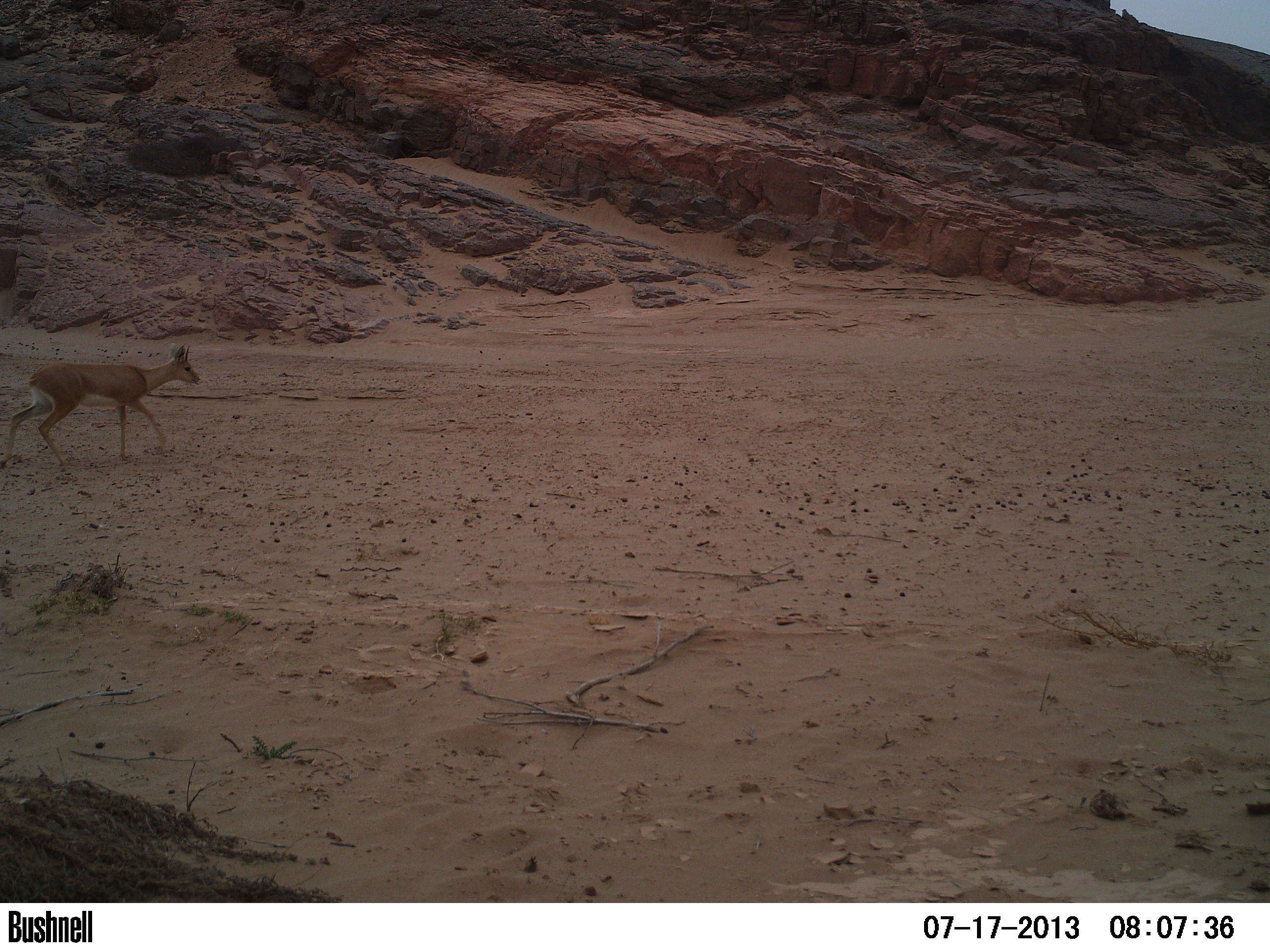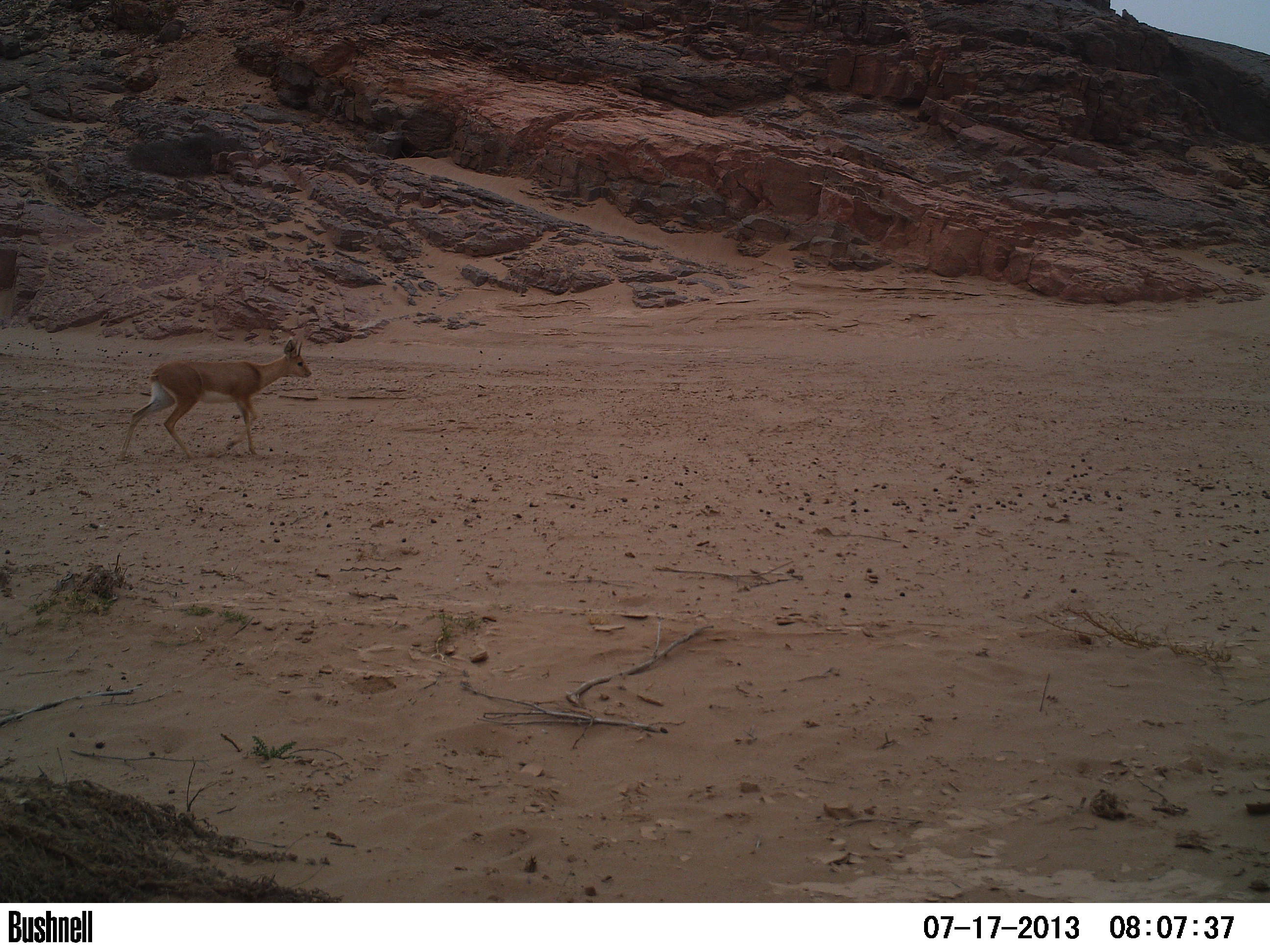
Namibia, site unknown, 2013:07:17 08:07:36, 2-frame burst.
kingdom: Animalia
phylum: Chordata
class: Mammalia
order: Artiodactyla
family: Bovidae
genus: Raphicerus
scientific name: Raphicerus campestris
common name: steenbok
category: raphiceros campestris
Raphiceros campestris (steenbok) (Raphicerus campestris).